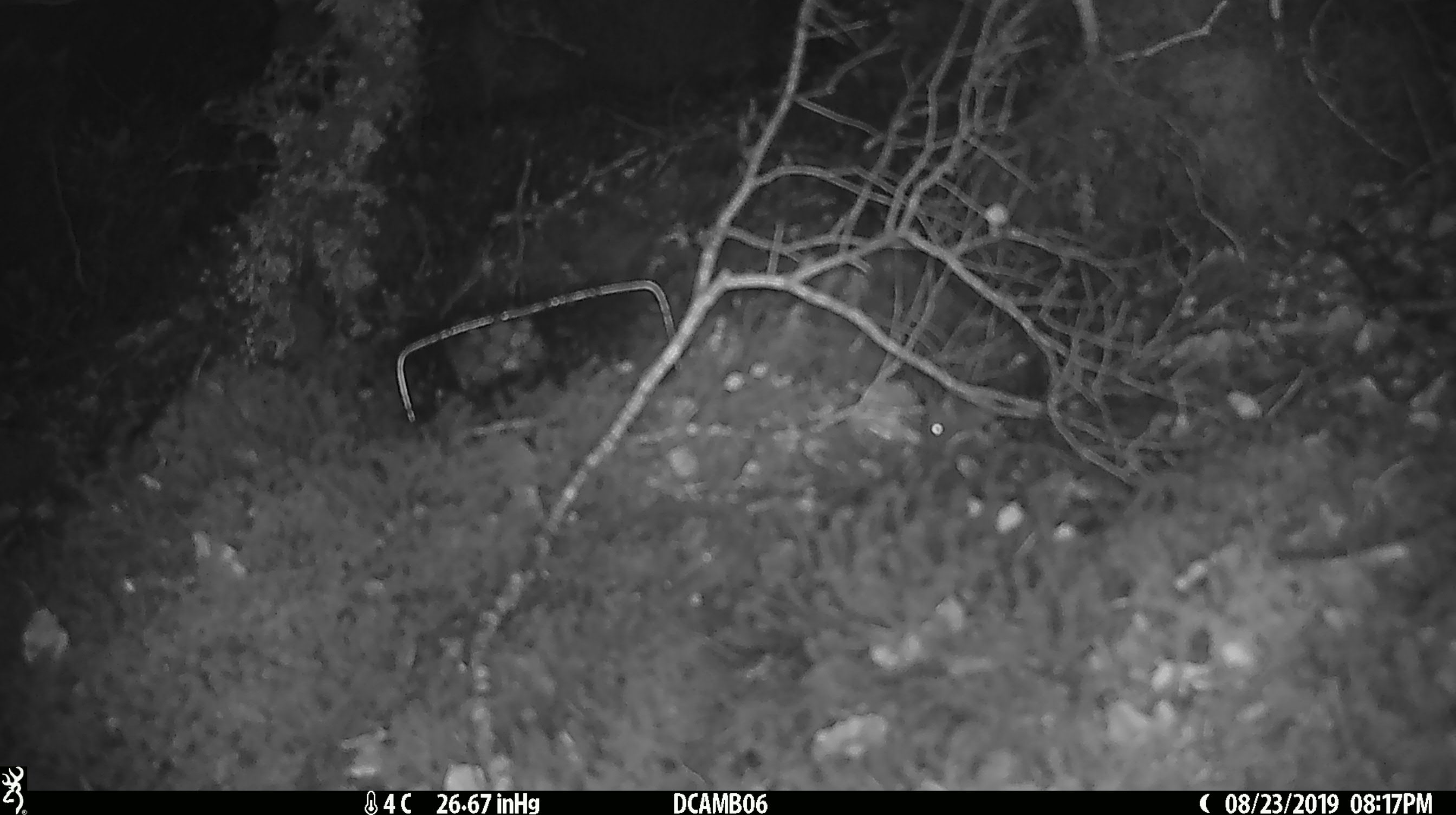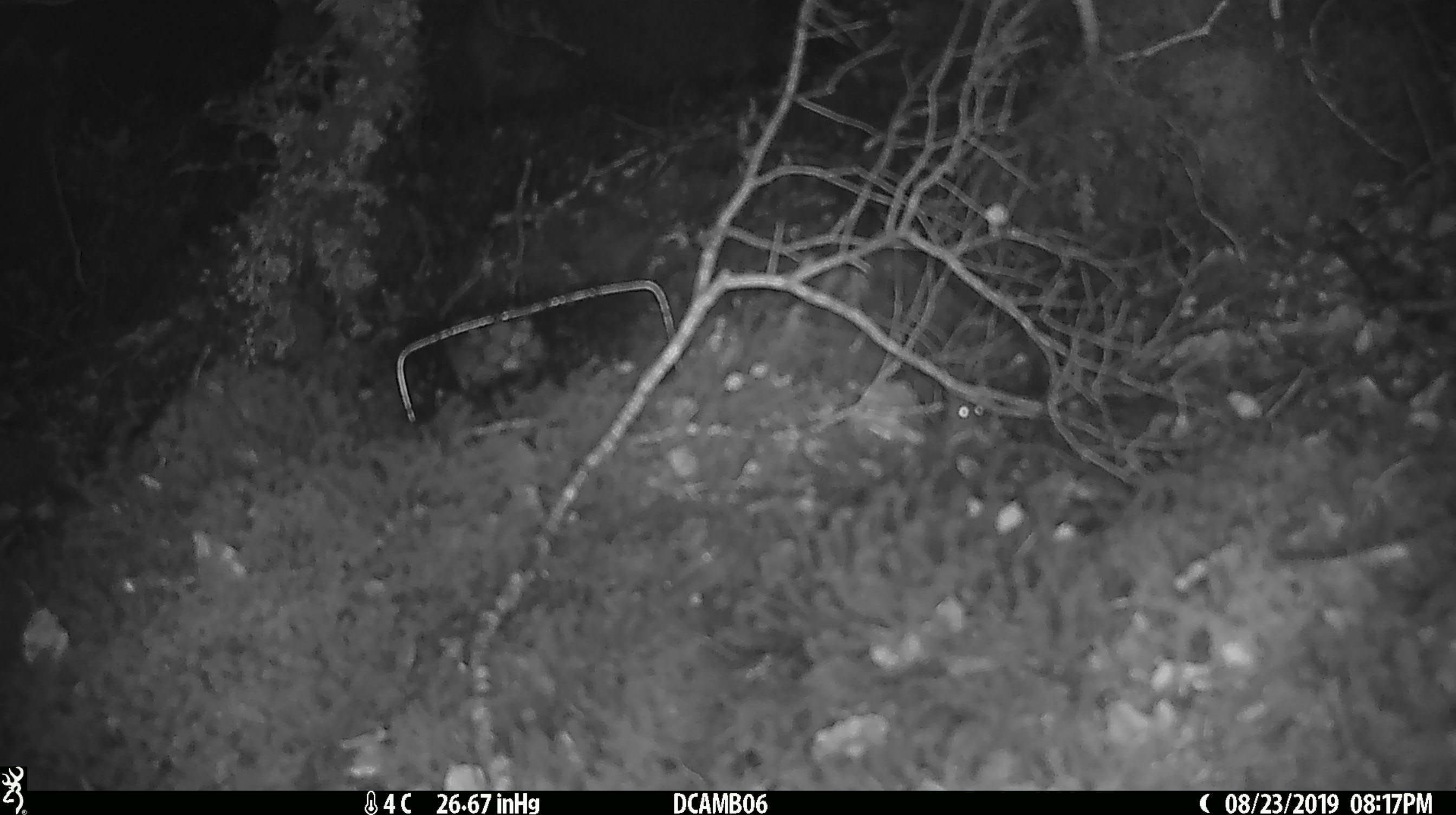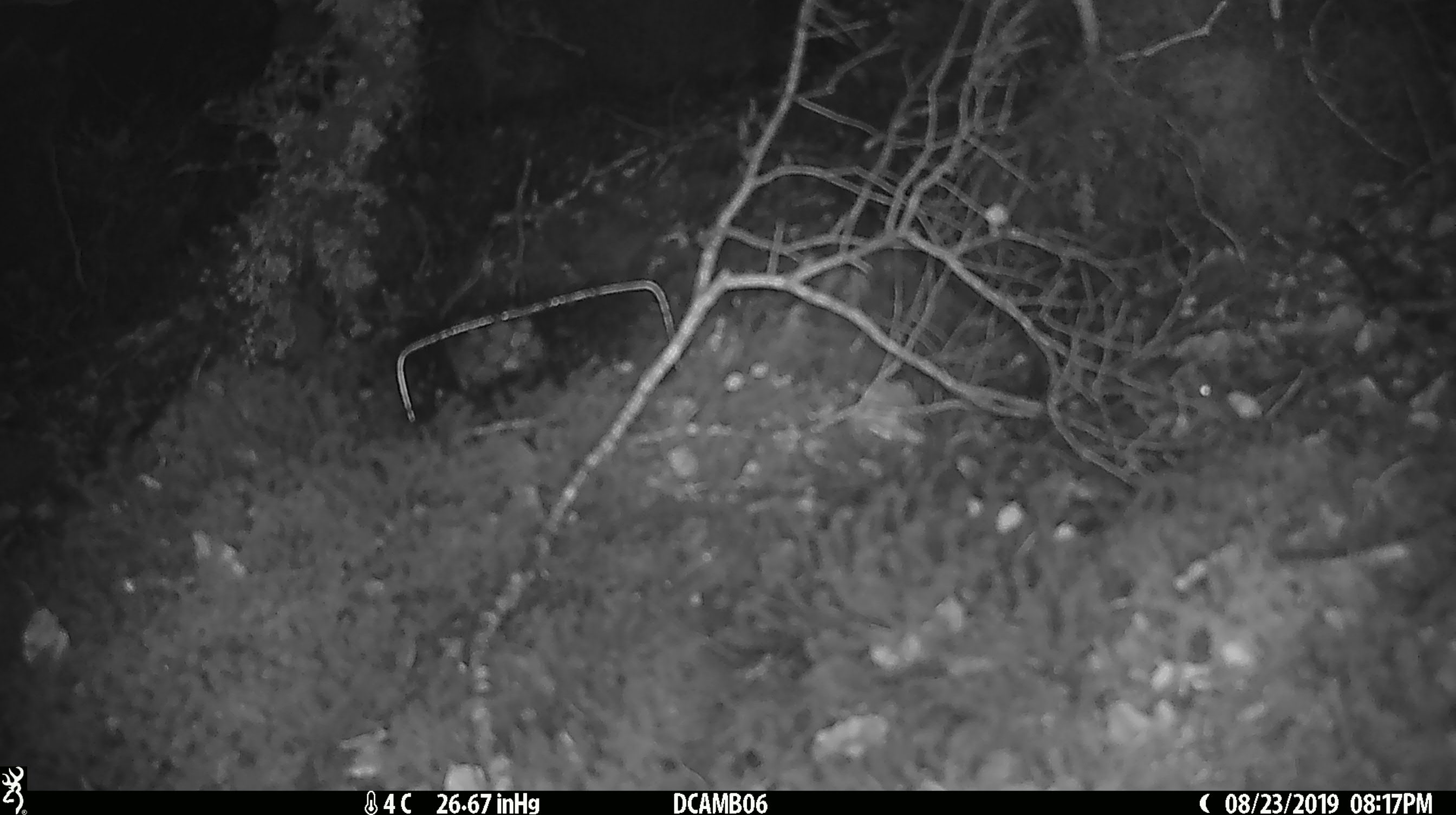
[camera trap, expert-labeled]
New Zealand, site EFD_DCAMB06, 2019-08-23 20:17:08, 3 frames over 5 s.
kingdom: Animalia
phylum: Chordata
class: Mammalia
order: Rodentia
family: Muridae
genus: Mus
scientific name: Mus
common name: mouse